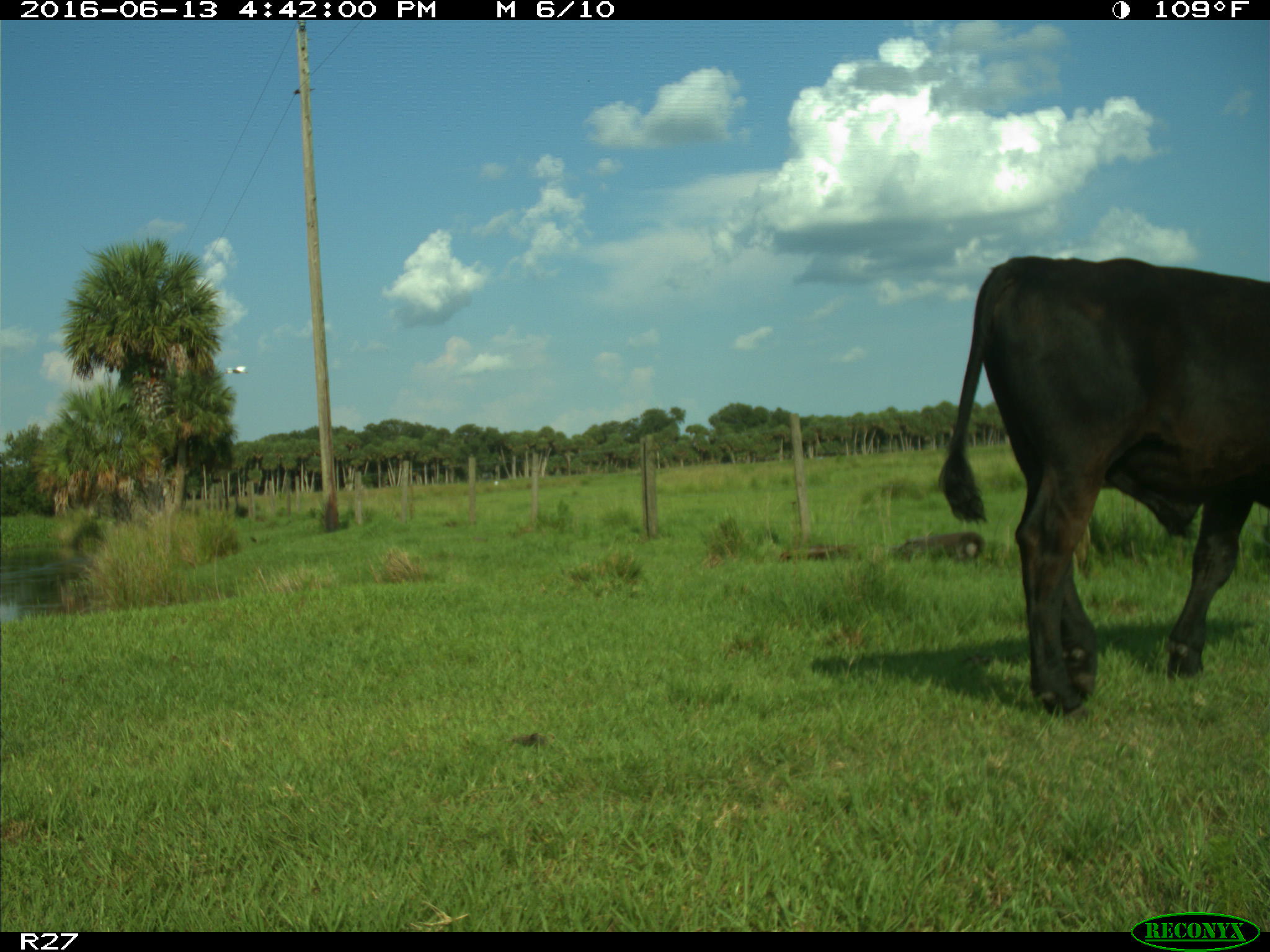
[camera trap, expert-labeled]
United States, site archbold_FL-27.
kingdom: Animalia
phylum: Chordata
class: Mammalia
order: Artiodactyla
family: Bovidae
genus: Bos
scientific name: Bos taurus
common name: domestic cow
Bos taurus (domestic cow).